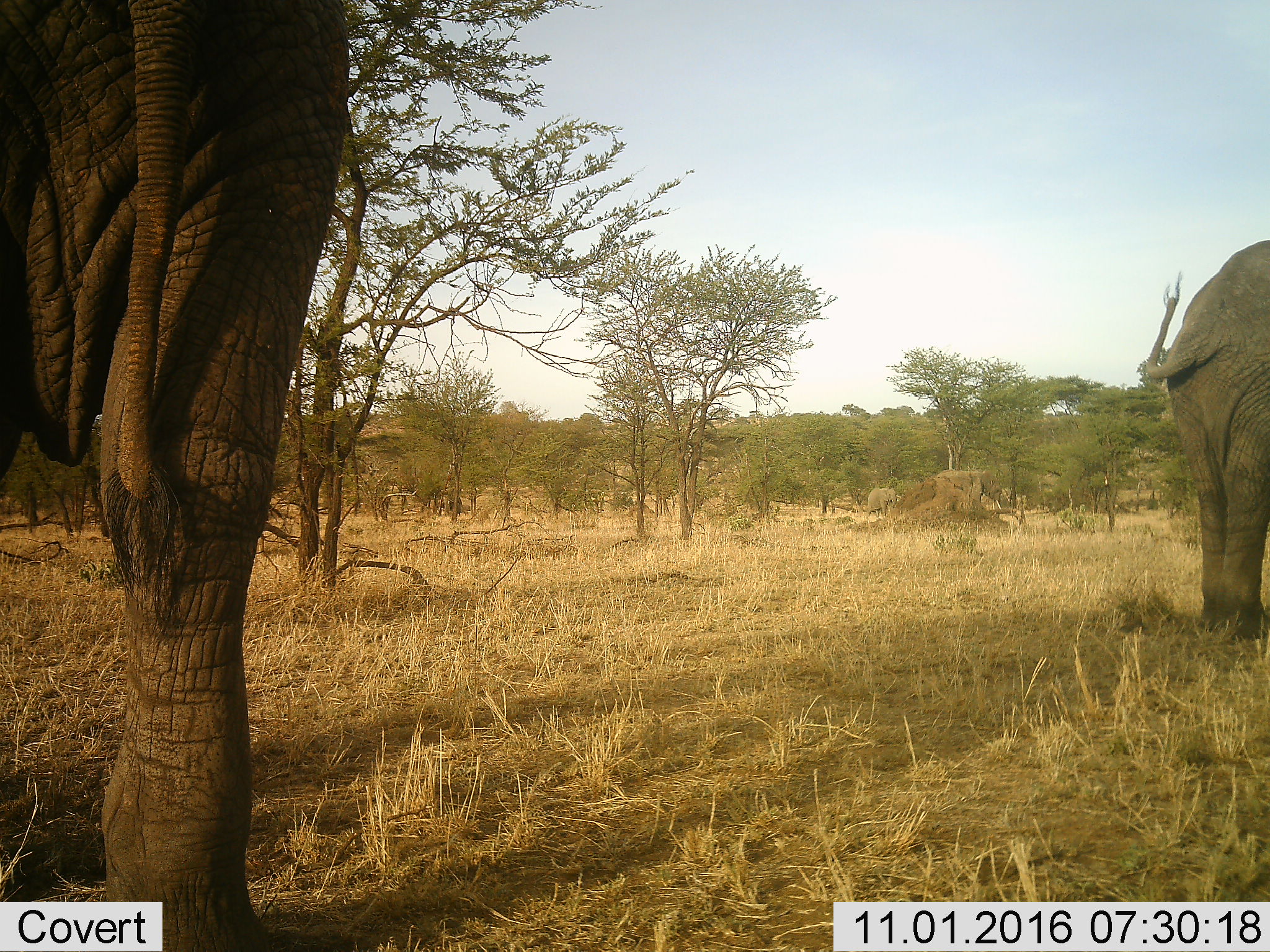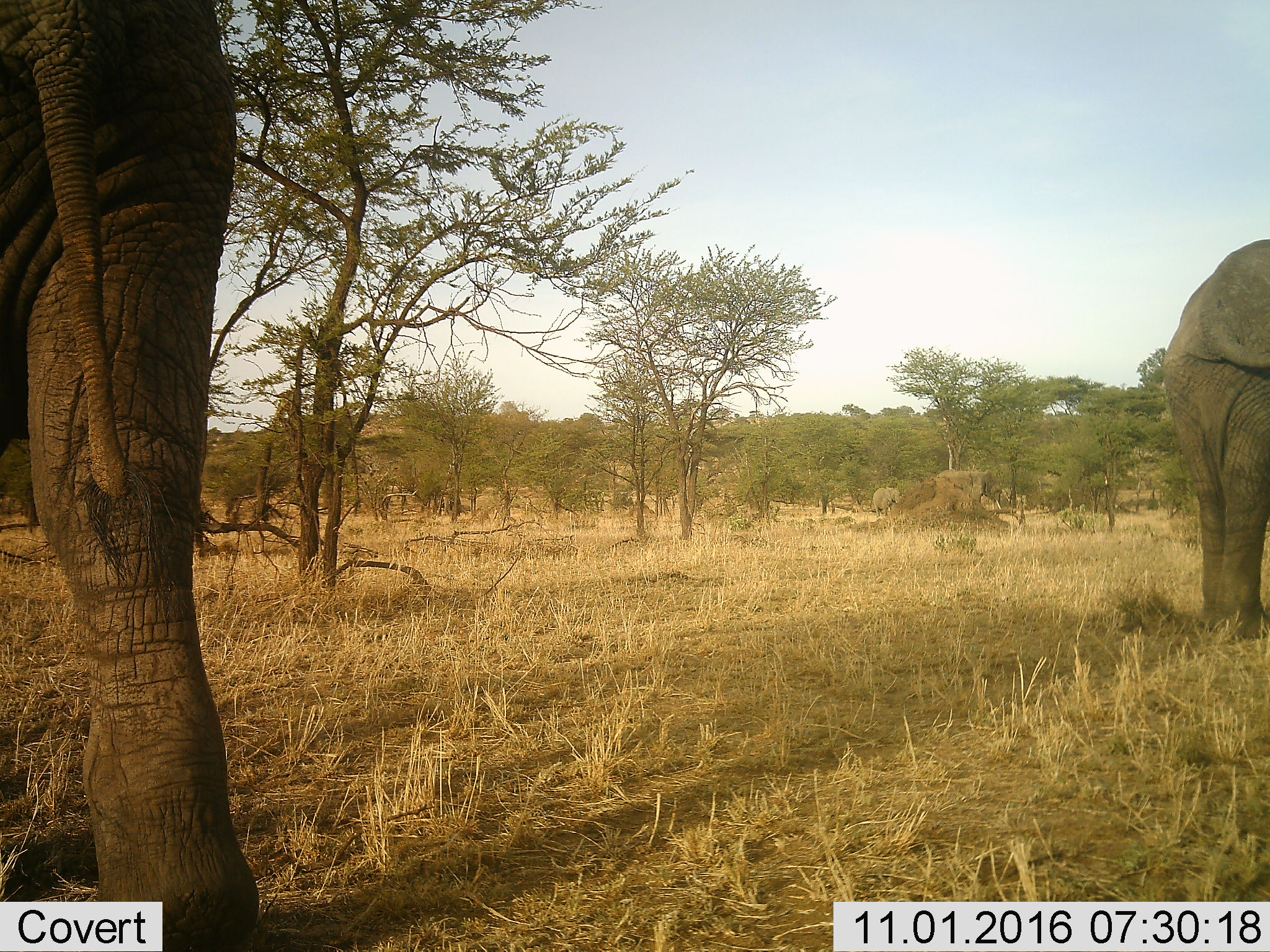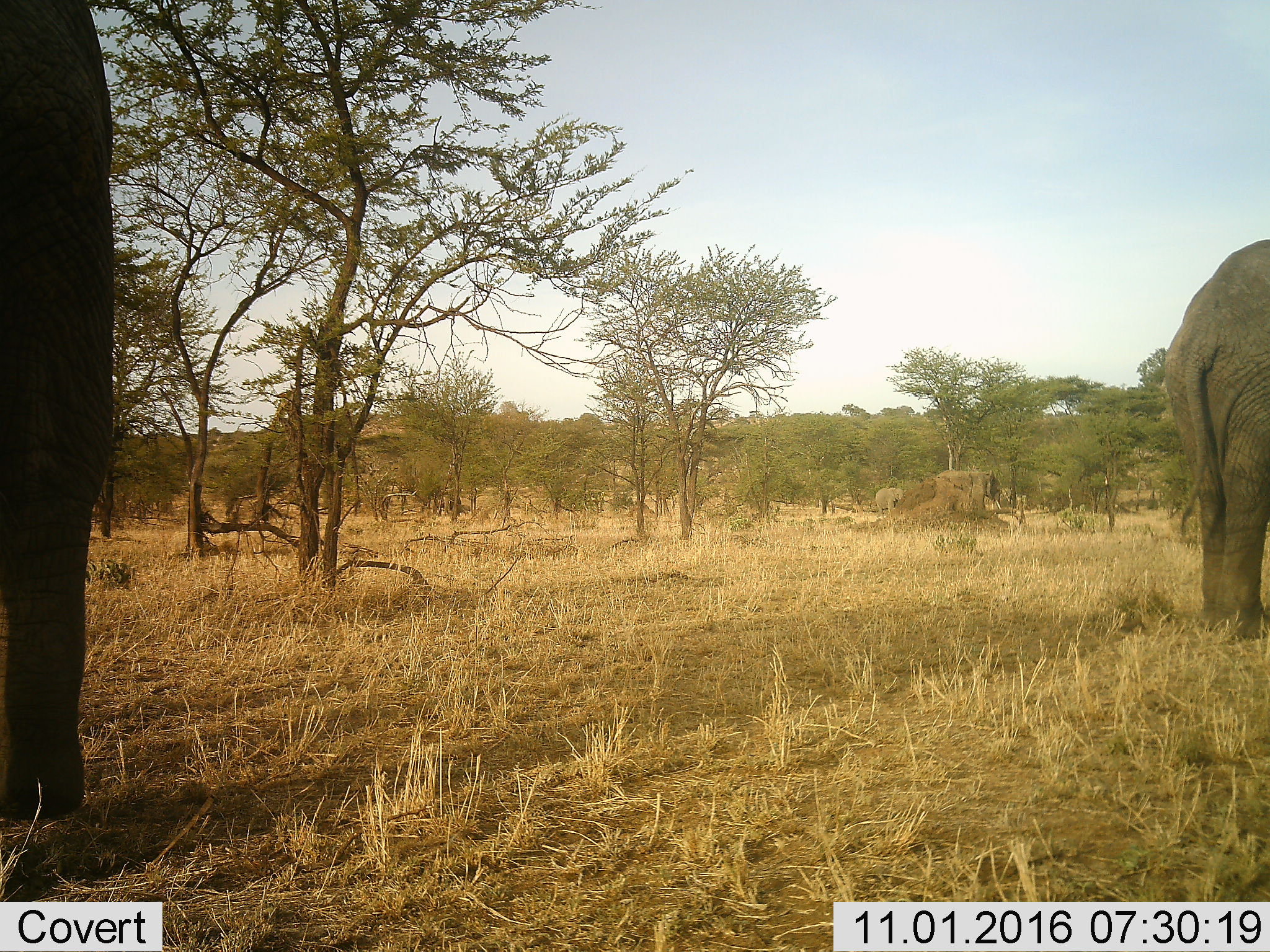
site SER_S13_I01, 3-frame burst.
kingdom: Animalia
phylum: Chordata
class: Mammalia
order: Proboscidea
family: Elephantidae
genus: Loxodonta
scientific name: Loxodonta africana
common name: african bush elephant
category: elephant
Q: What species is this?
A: Elephant (african bush elephant) (Loxodonta africana).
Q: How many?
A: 2.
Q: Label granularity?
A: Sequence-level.